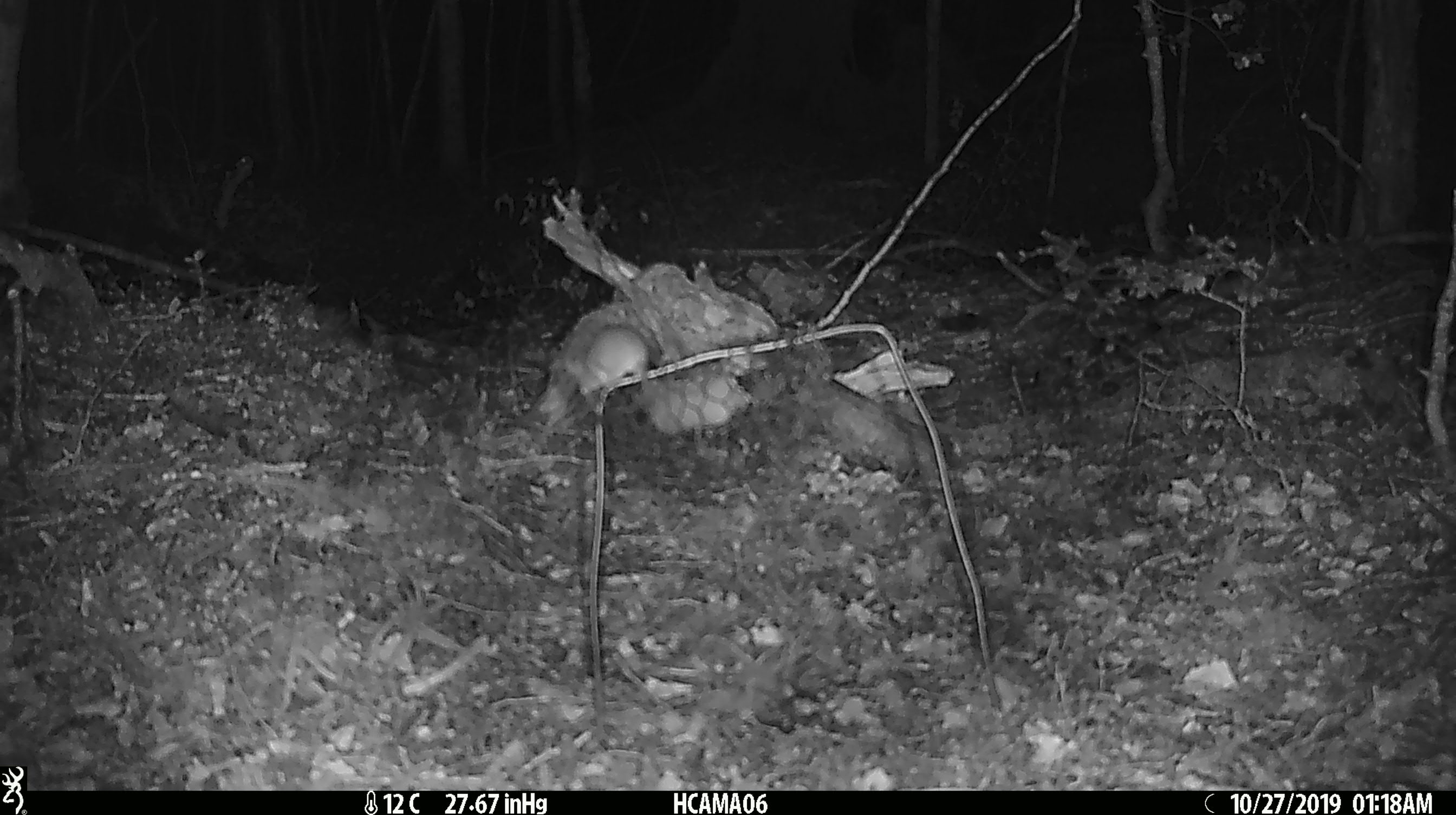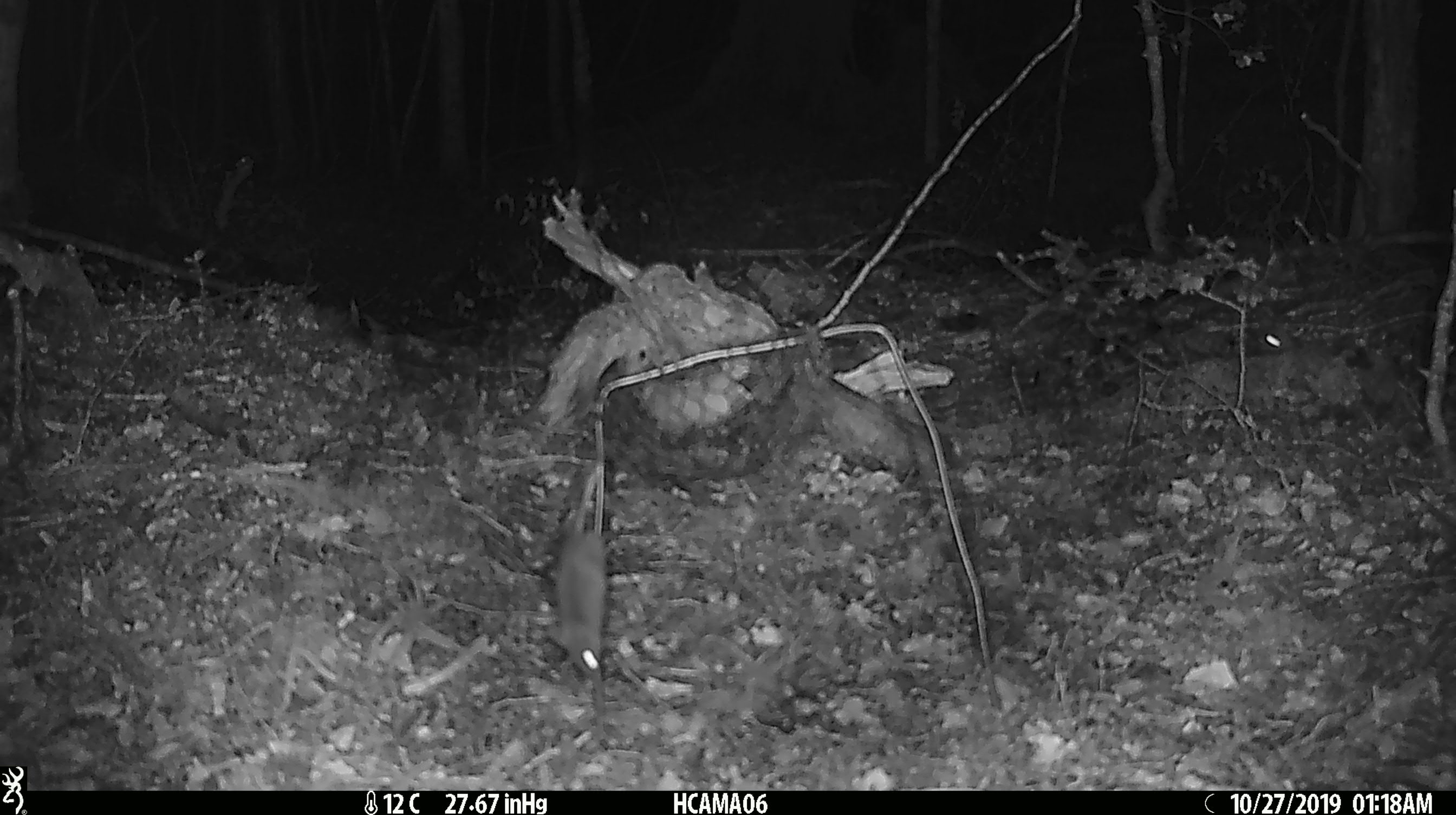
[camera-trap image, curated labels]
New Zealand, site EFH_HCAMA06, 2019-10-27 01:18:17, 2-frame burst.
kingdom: Animalia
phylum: Chordata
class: Mammalia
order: Rodentia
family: Muridae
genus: Mus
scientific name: Mus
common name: mouse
Mouse (Mus).